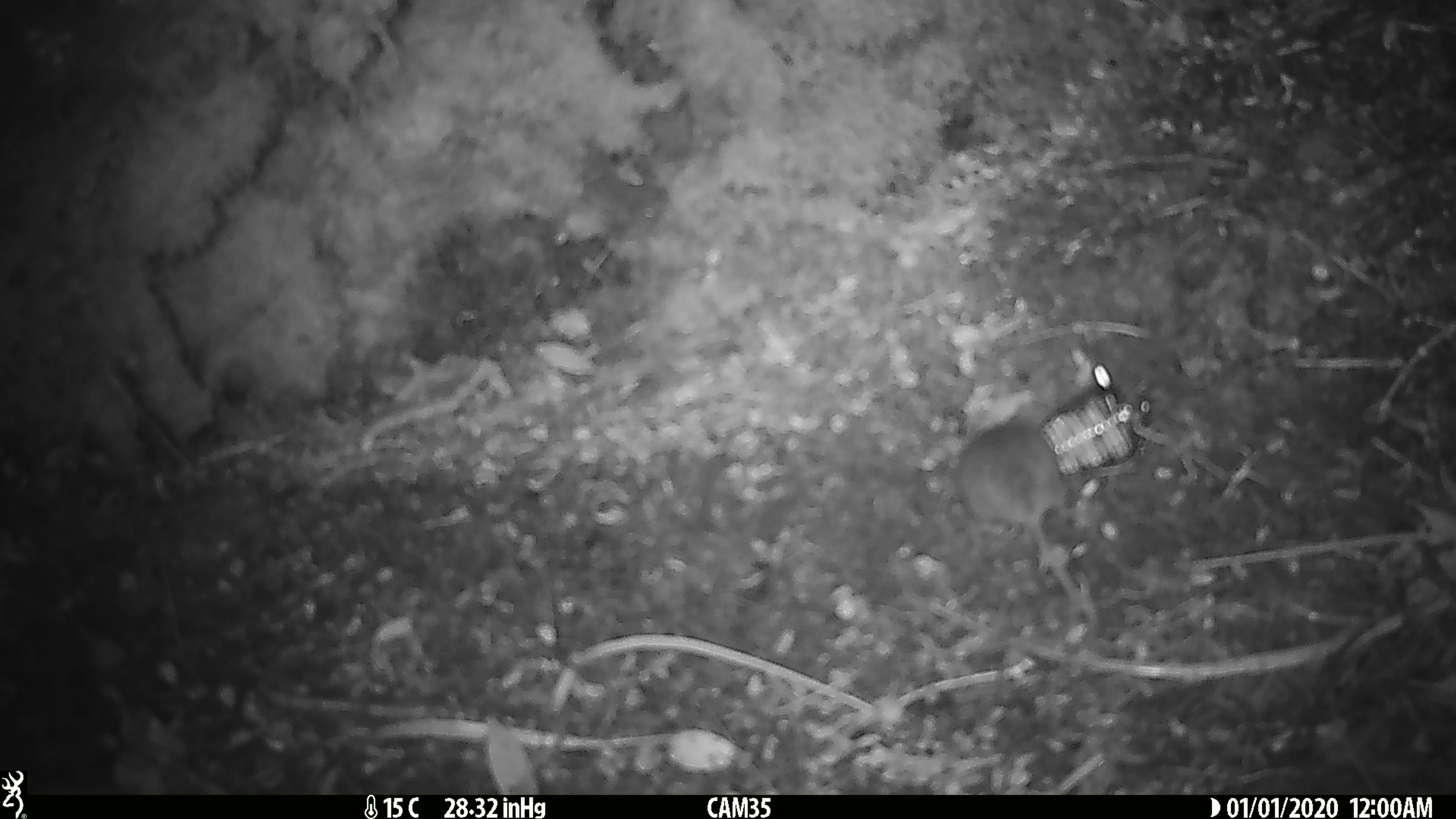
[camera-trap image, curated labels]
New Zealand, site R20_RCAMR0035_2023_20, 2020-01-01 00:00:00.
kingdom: Animalia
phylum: Chordata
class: Mammalia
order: Rodentia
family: Muridae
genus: Mus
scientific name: Mus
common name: mouse